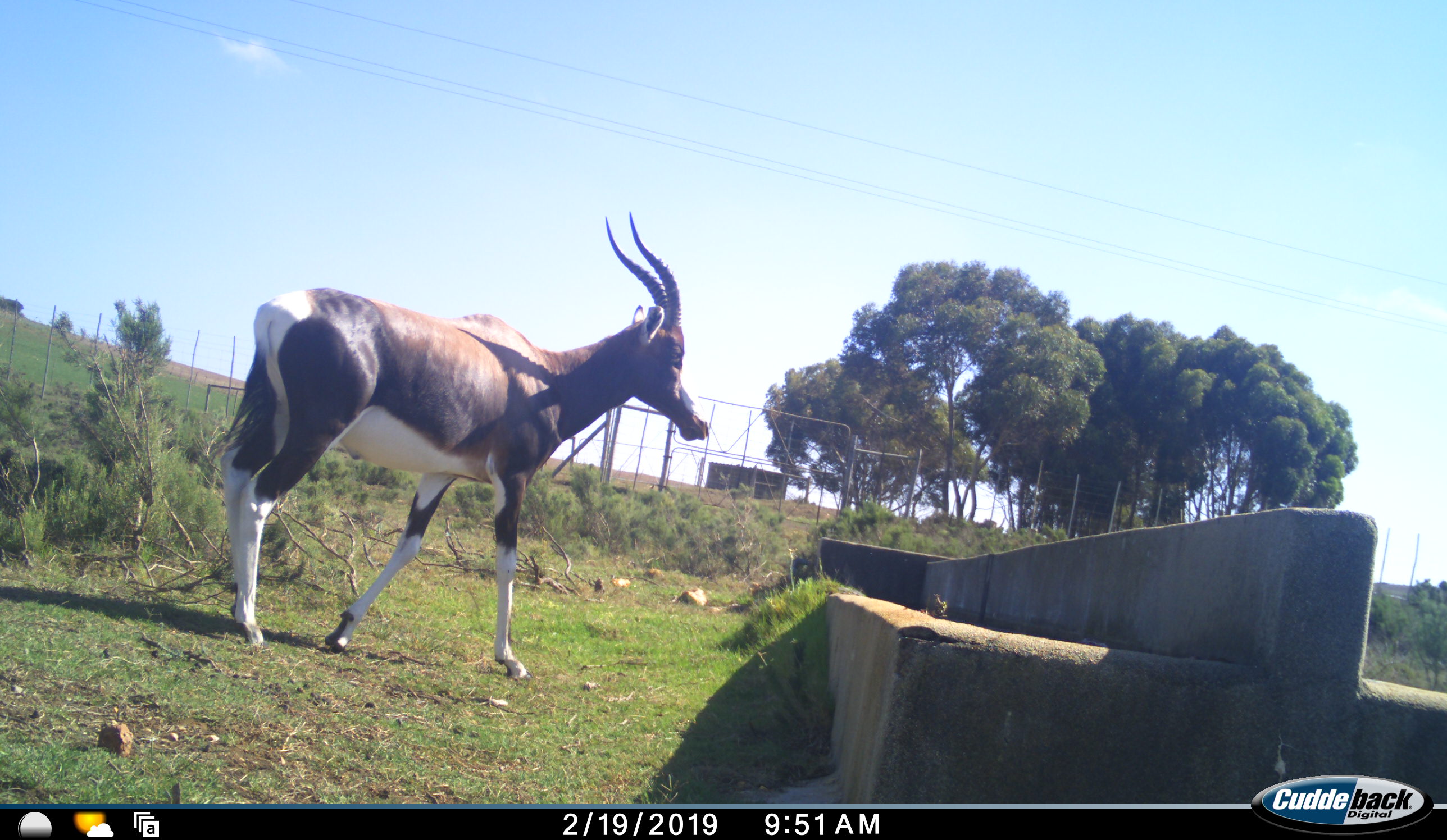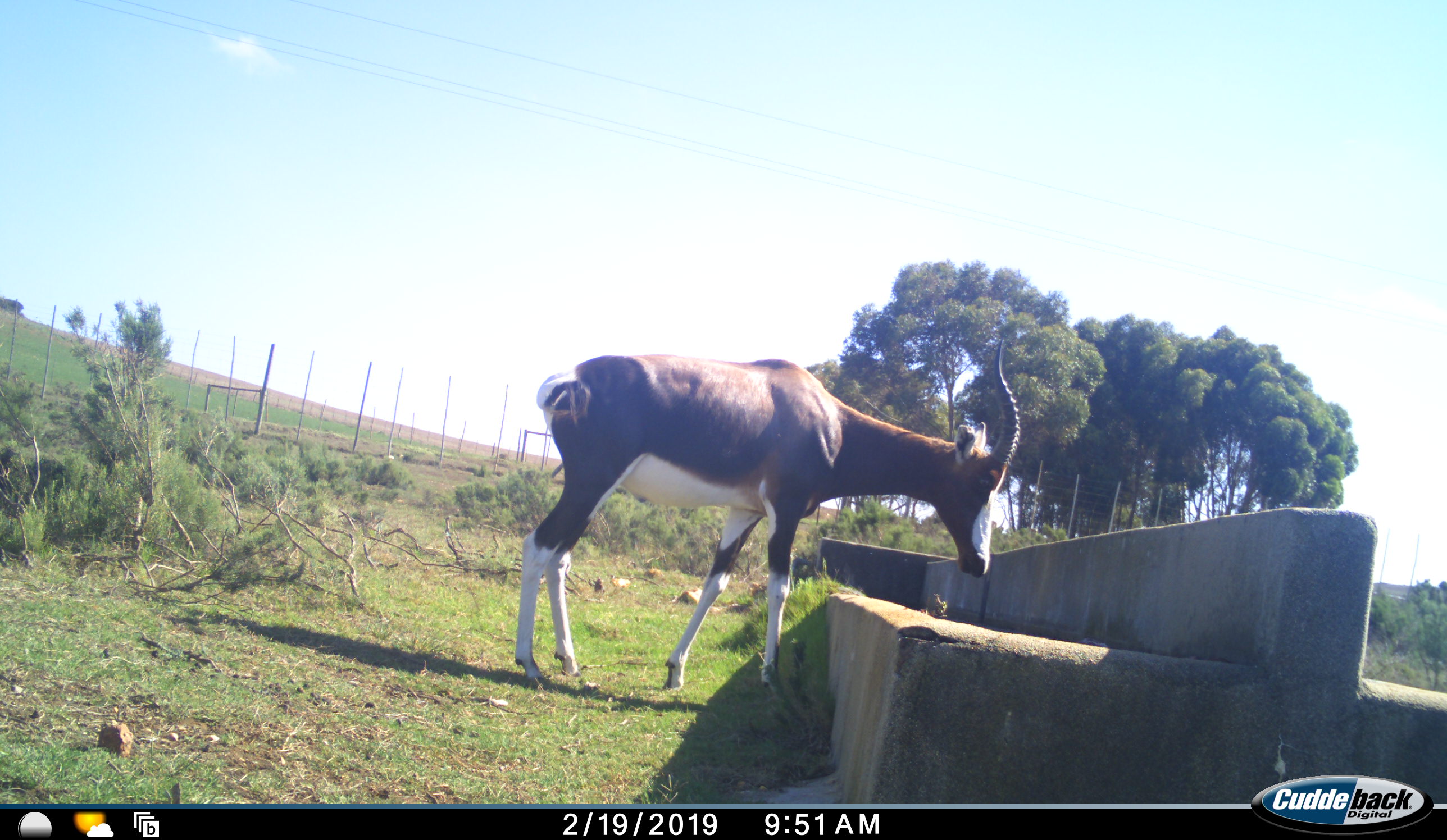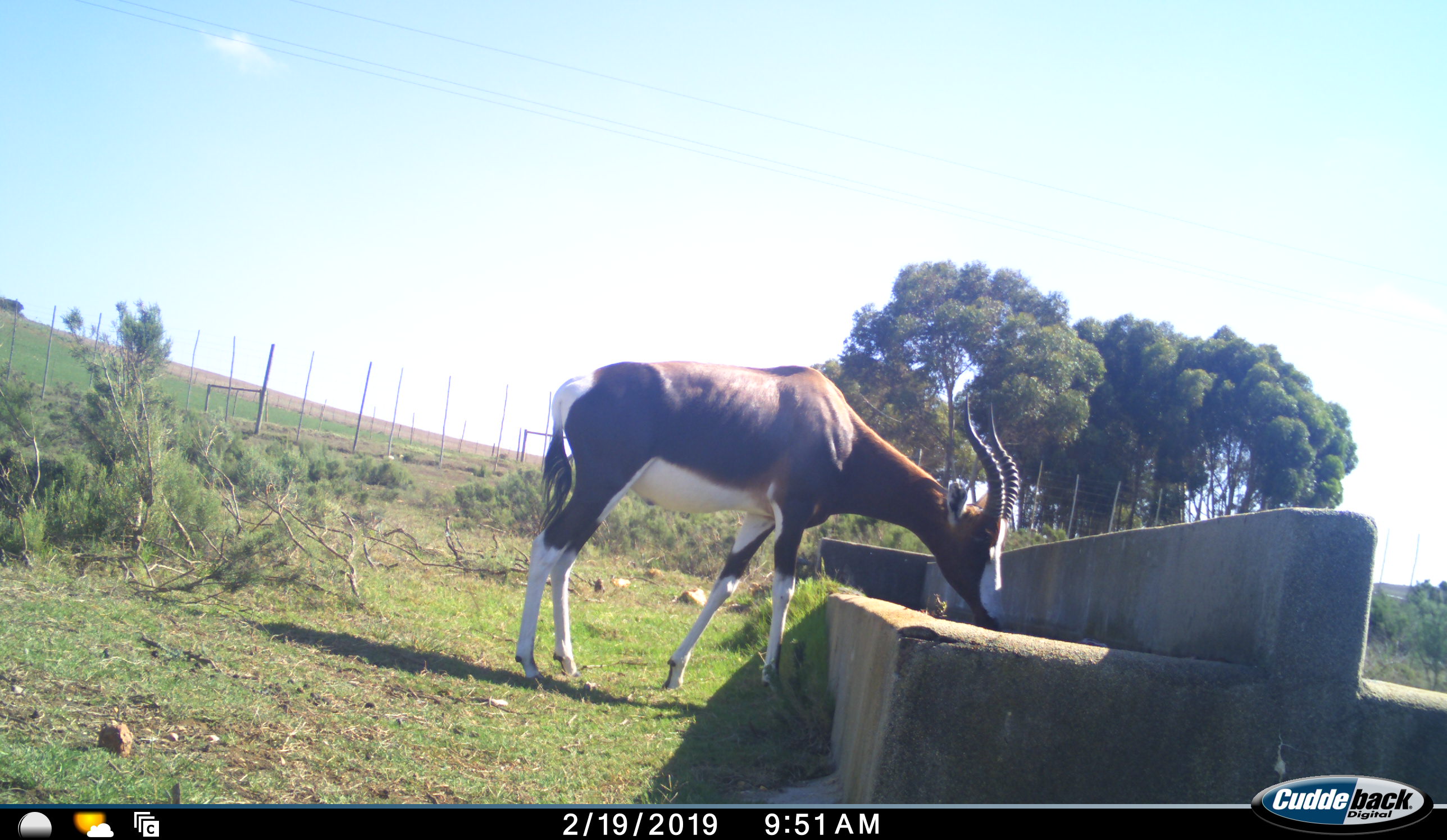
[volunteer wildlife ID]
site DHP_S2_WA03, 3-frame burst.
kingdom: Animalia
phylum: Chordata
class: Mammalia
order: Artiodactyla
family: Bovidae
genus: Damaliscus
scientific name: Damaliscus pygargus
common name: bontebok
Bontebok (Damaliscus pygargus), count 1. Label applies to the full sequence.